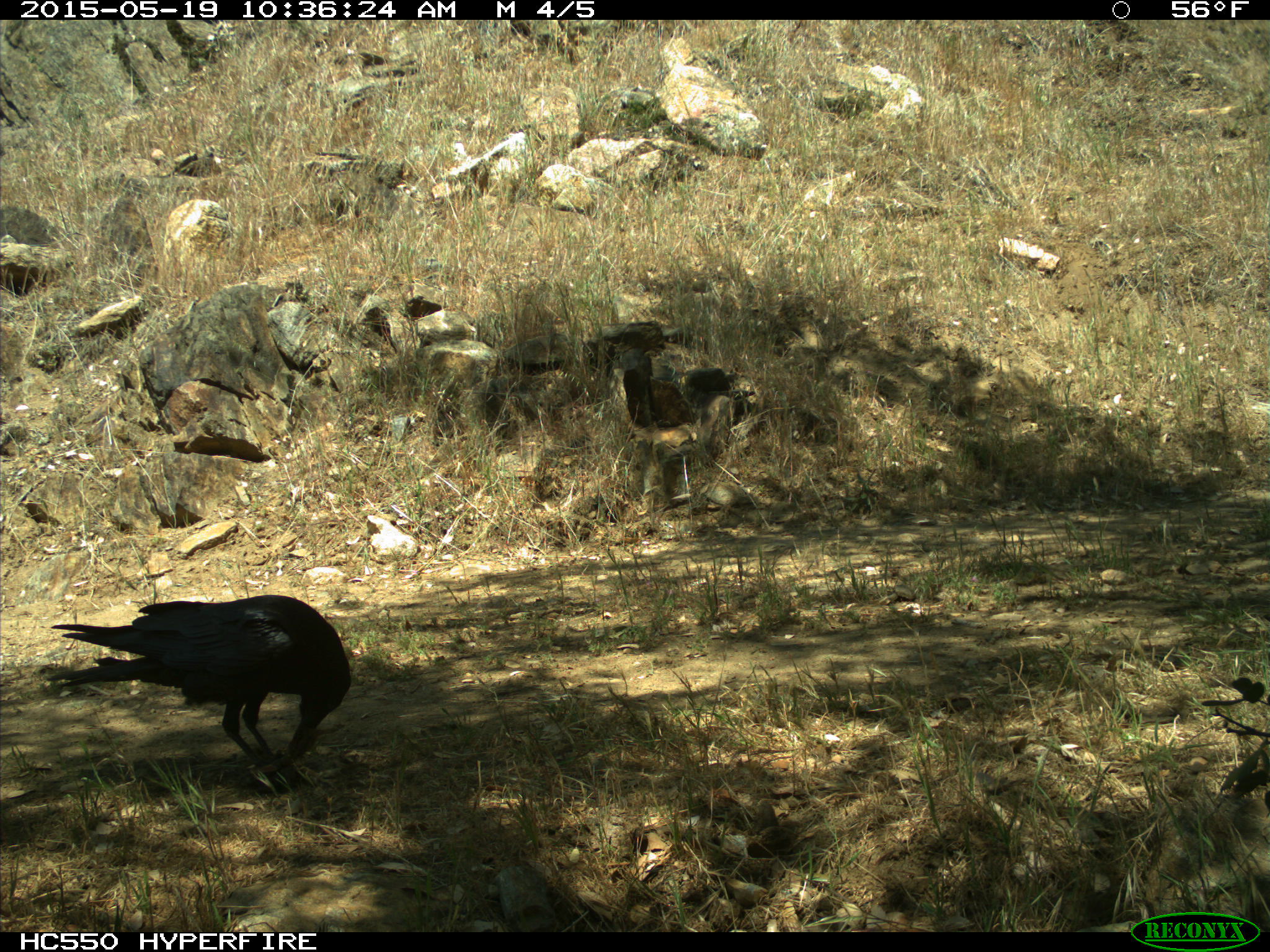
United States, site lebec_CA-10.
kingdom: Animalia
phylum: Chordata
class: Aves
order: Passeriformes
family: Corvidae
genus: Corvus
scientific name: Corvus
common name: crows and ravens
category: unidentified corvus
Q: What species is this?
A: Unidentified corvus (crows and ravens) (Corvus).